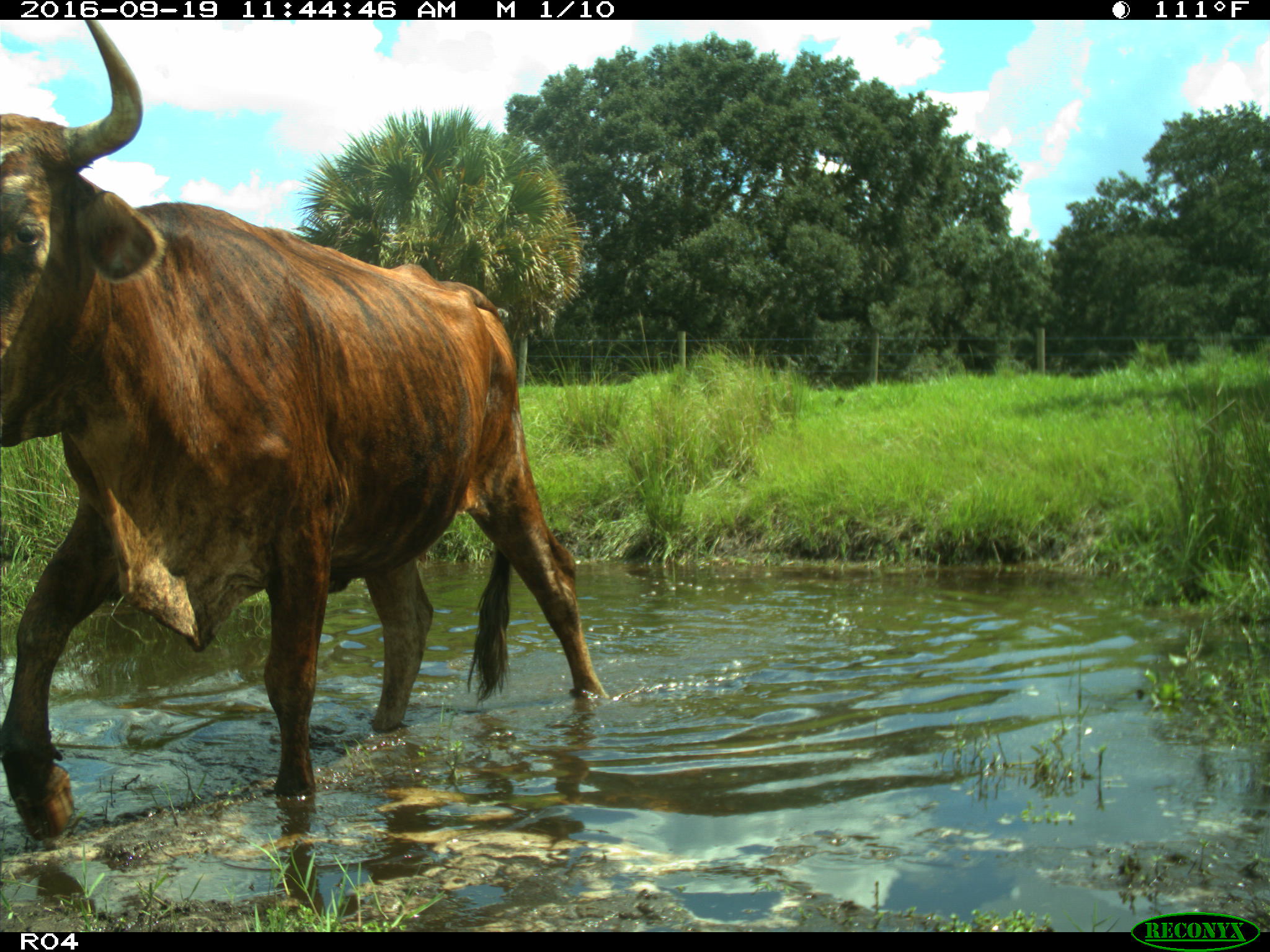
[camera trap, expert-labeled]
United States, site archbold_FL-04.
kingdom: Animalia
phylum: Chordata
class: Mammalia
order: Artiodactyla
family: Bovidae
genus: Bos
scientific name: Bos taurus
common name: domestic cow